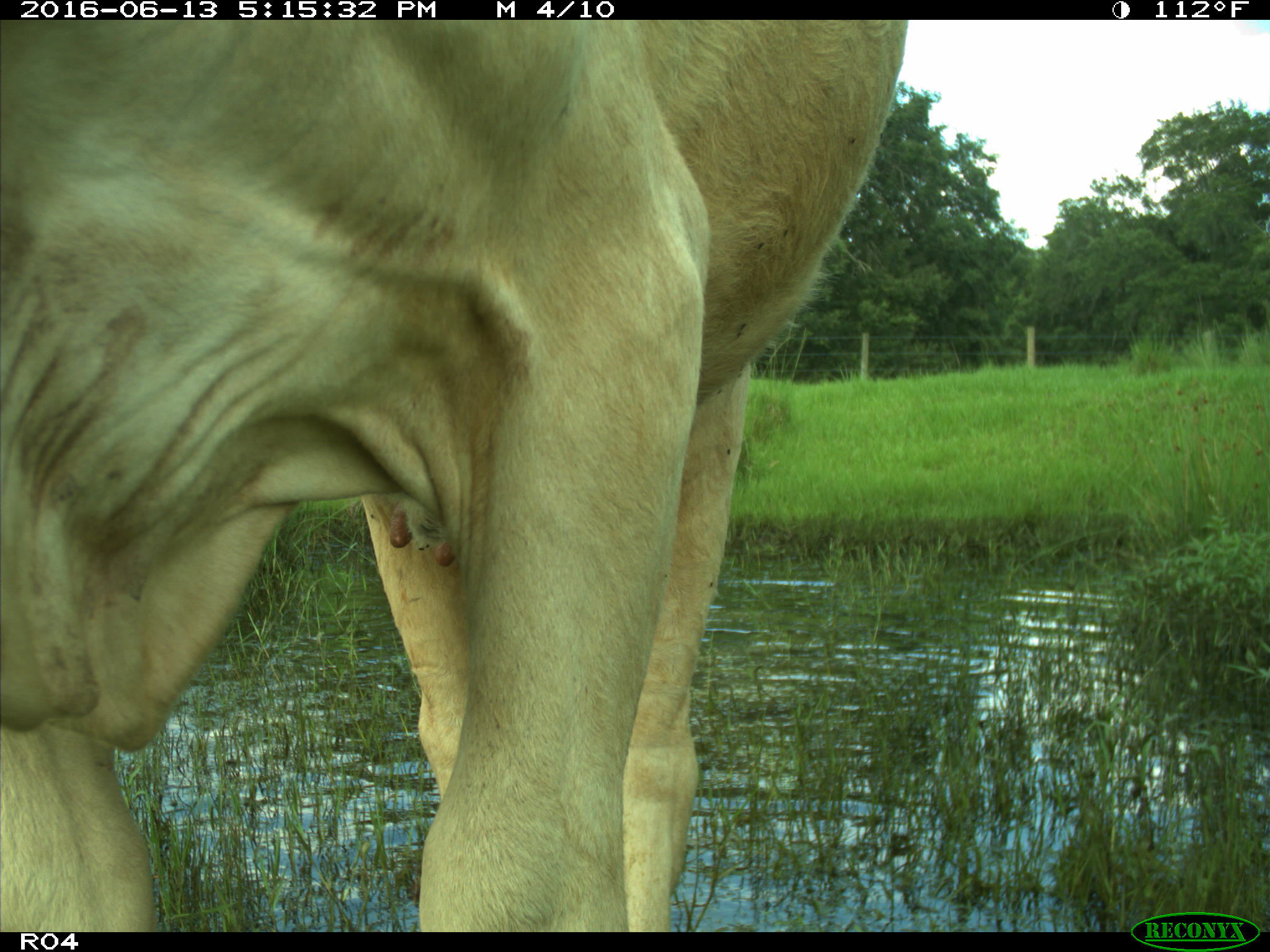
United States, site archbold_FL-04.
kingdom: Animalia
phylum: Chordata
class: Mammalia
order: Artiodactyla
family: Bovidae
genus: Bos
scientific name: Bos taurus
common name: domestic cow